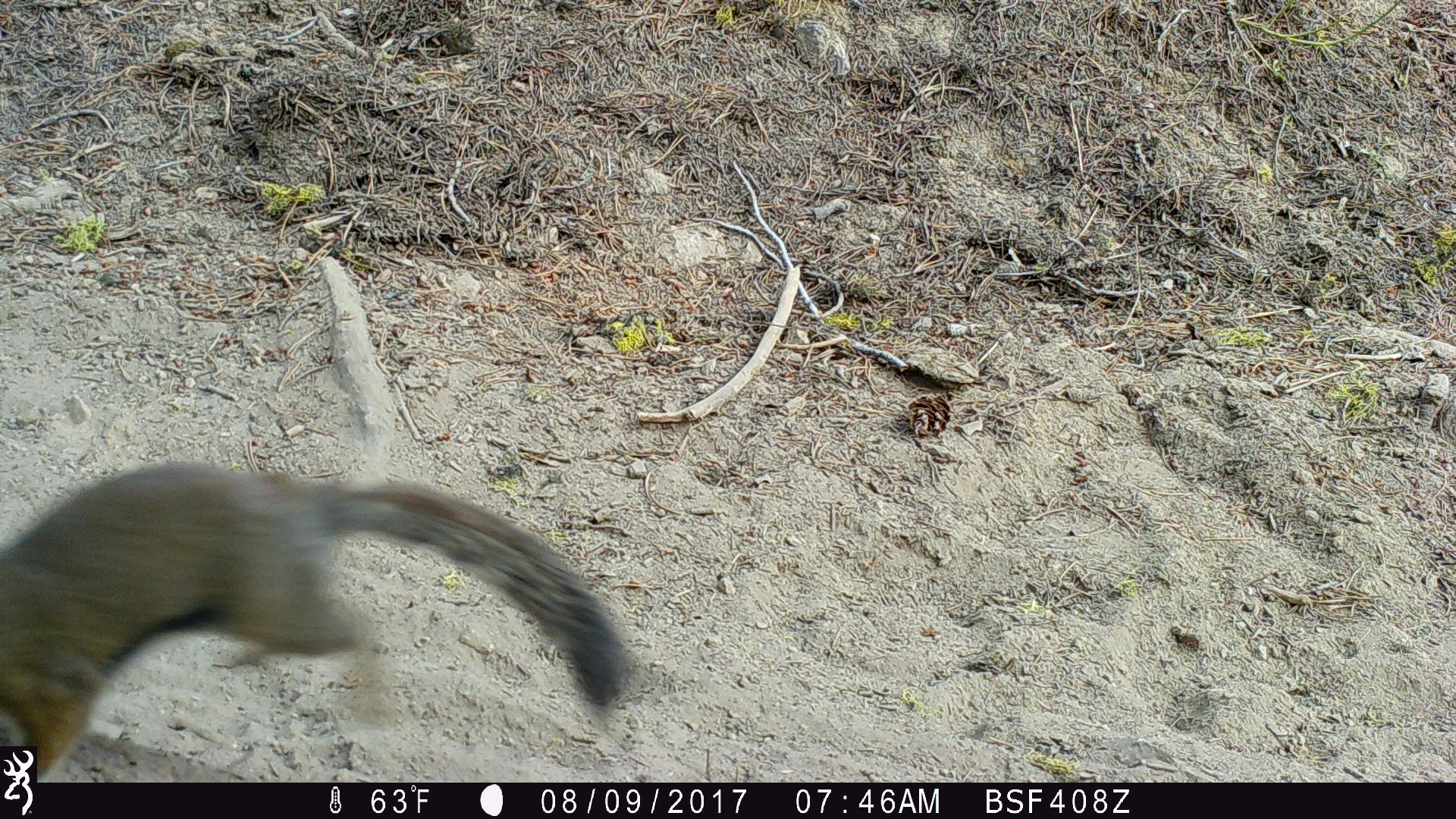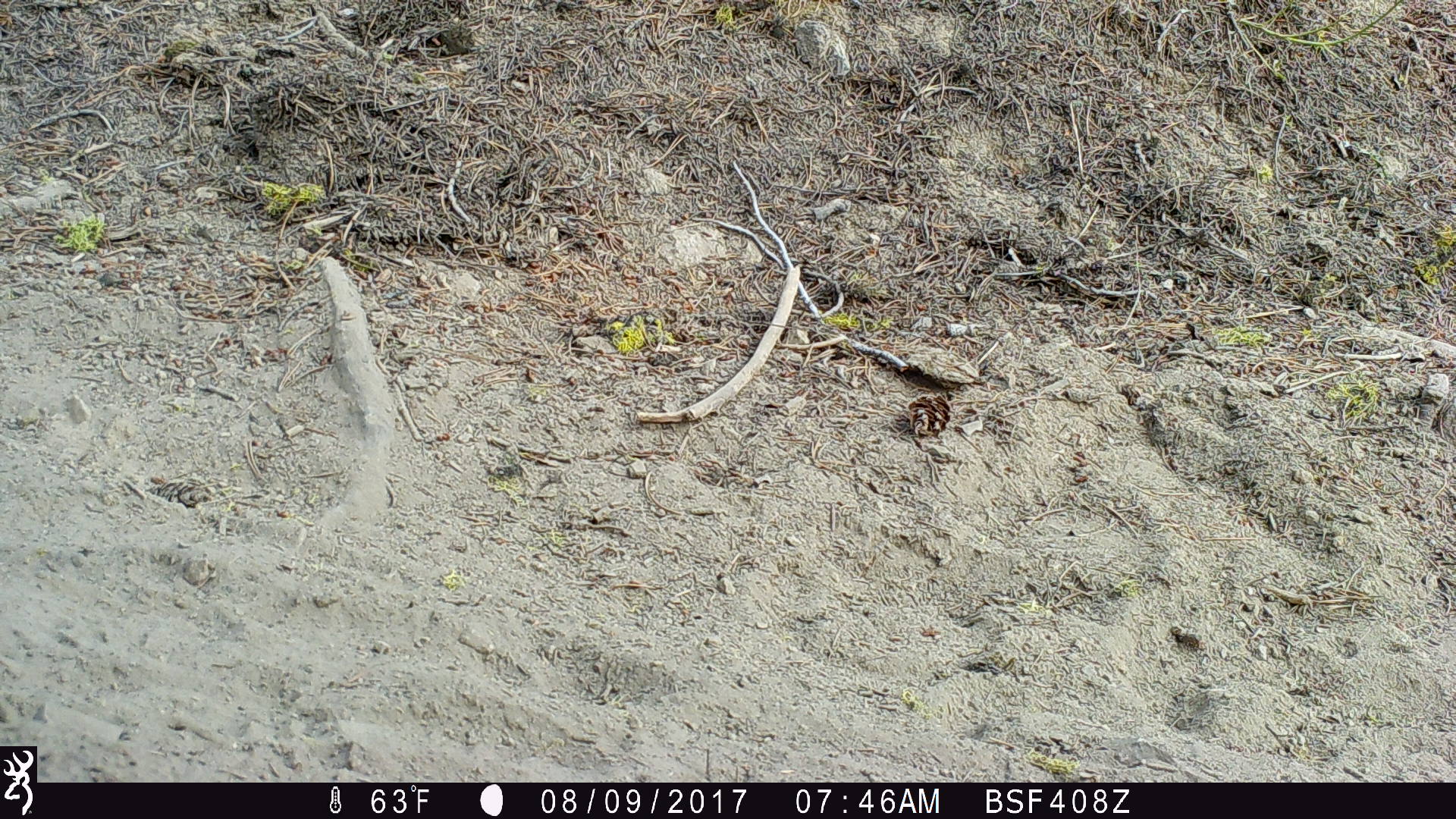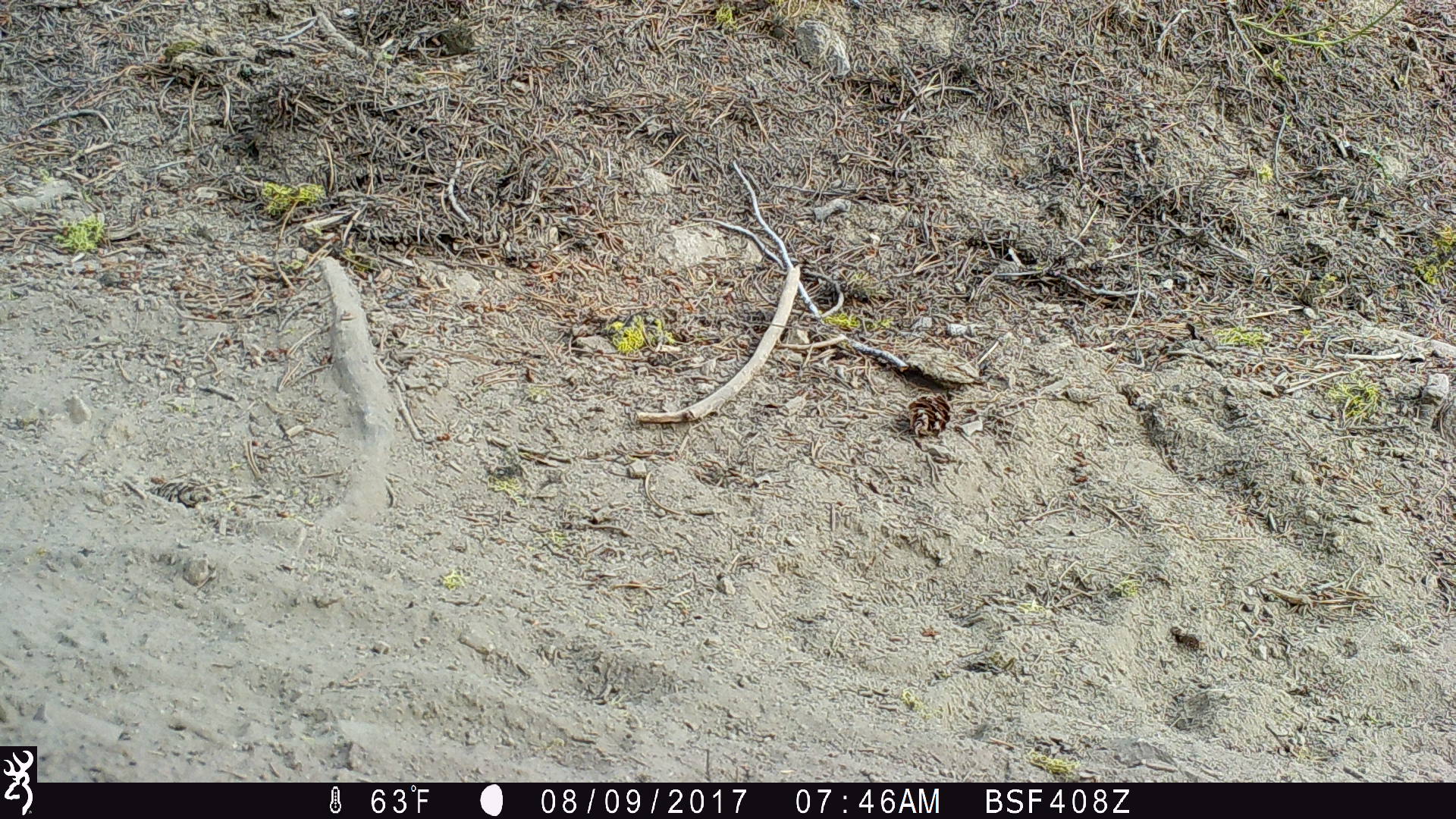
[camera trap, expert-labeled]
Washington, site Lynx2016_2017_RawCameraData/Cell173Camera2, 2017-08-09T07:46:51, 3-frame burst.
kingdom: Animalia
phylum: Chordata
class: Mammalia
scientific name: Mammalia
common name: small mammal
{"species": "small mammal (Mammalia)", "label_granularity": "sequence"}